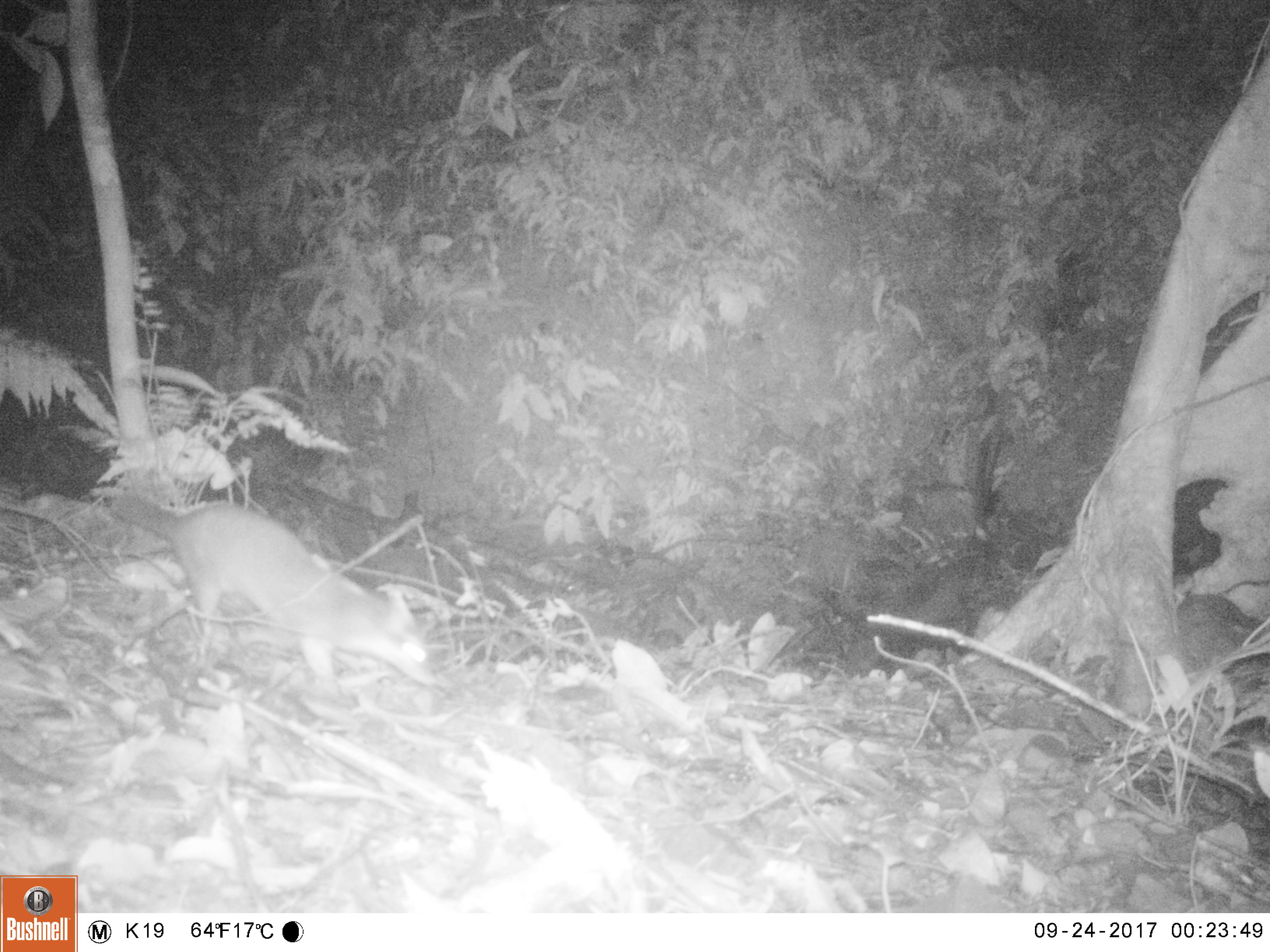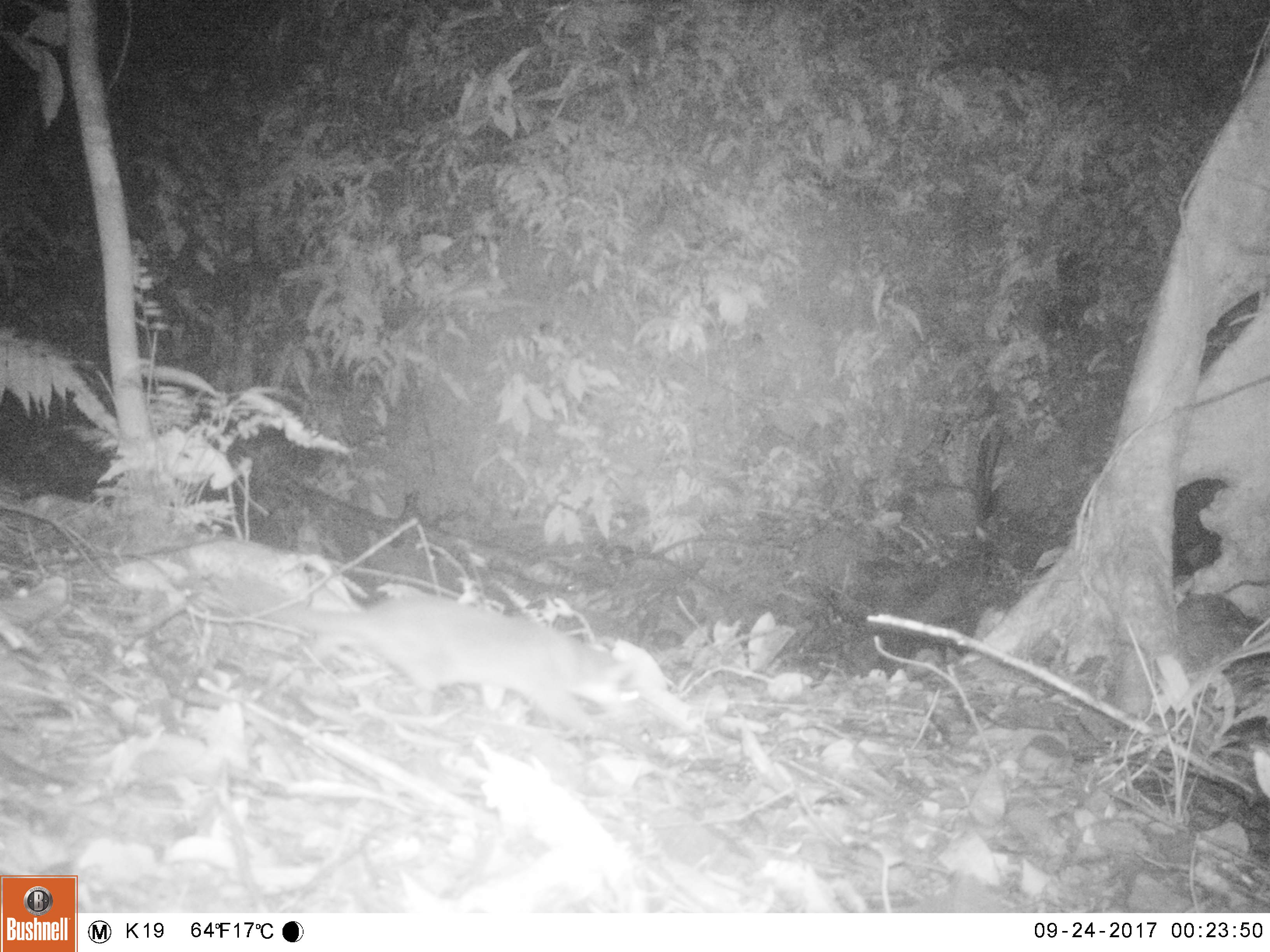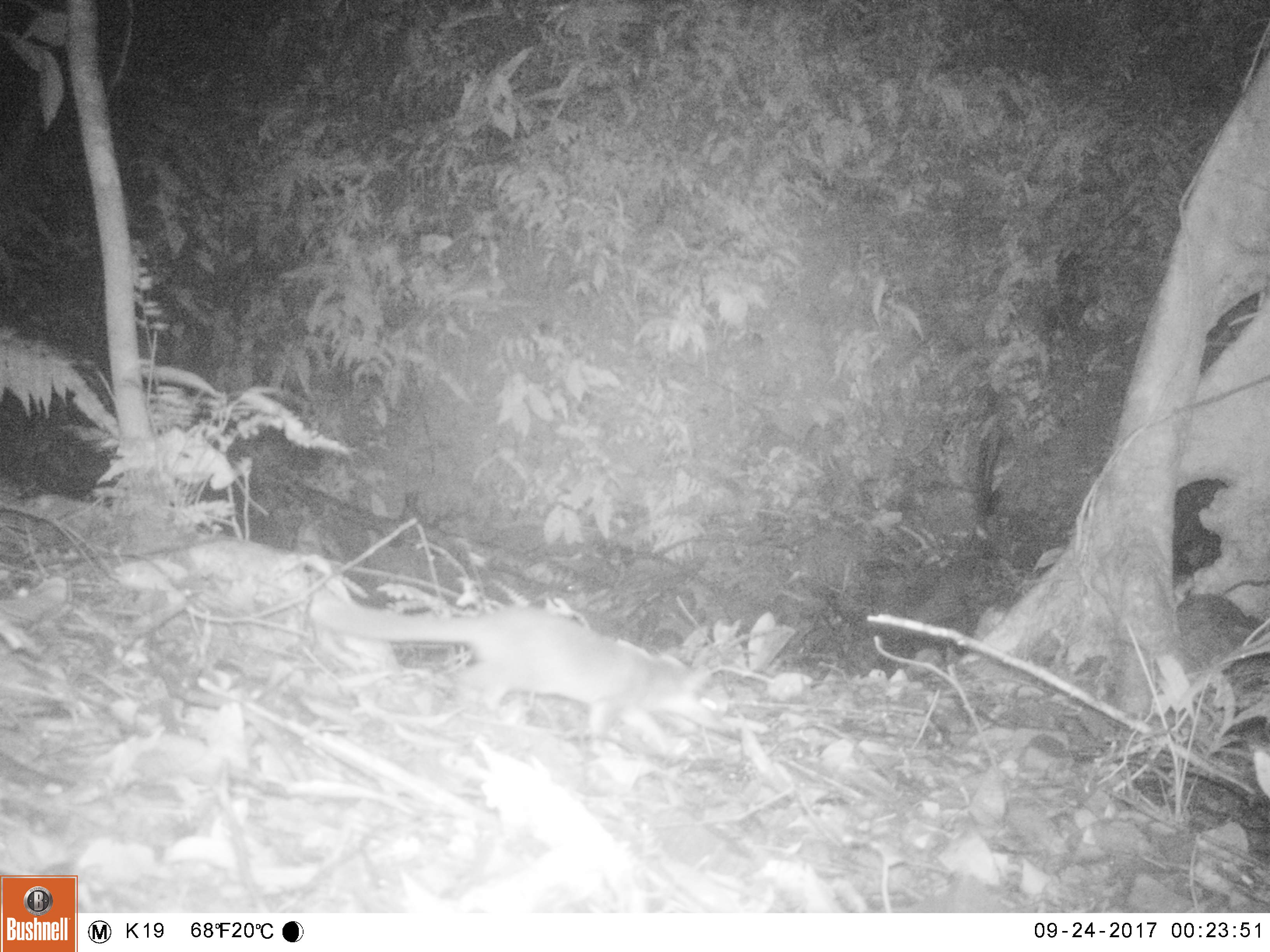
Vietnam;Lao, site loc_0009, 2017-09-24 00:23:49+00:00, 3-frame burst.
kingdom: Animalia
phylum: Chordata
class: Mammalia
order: Carnivora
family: Mustelidae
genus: Melogale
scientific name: Melogale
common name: ferret badger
Ferret badger (Melogale). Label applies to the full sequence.